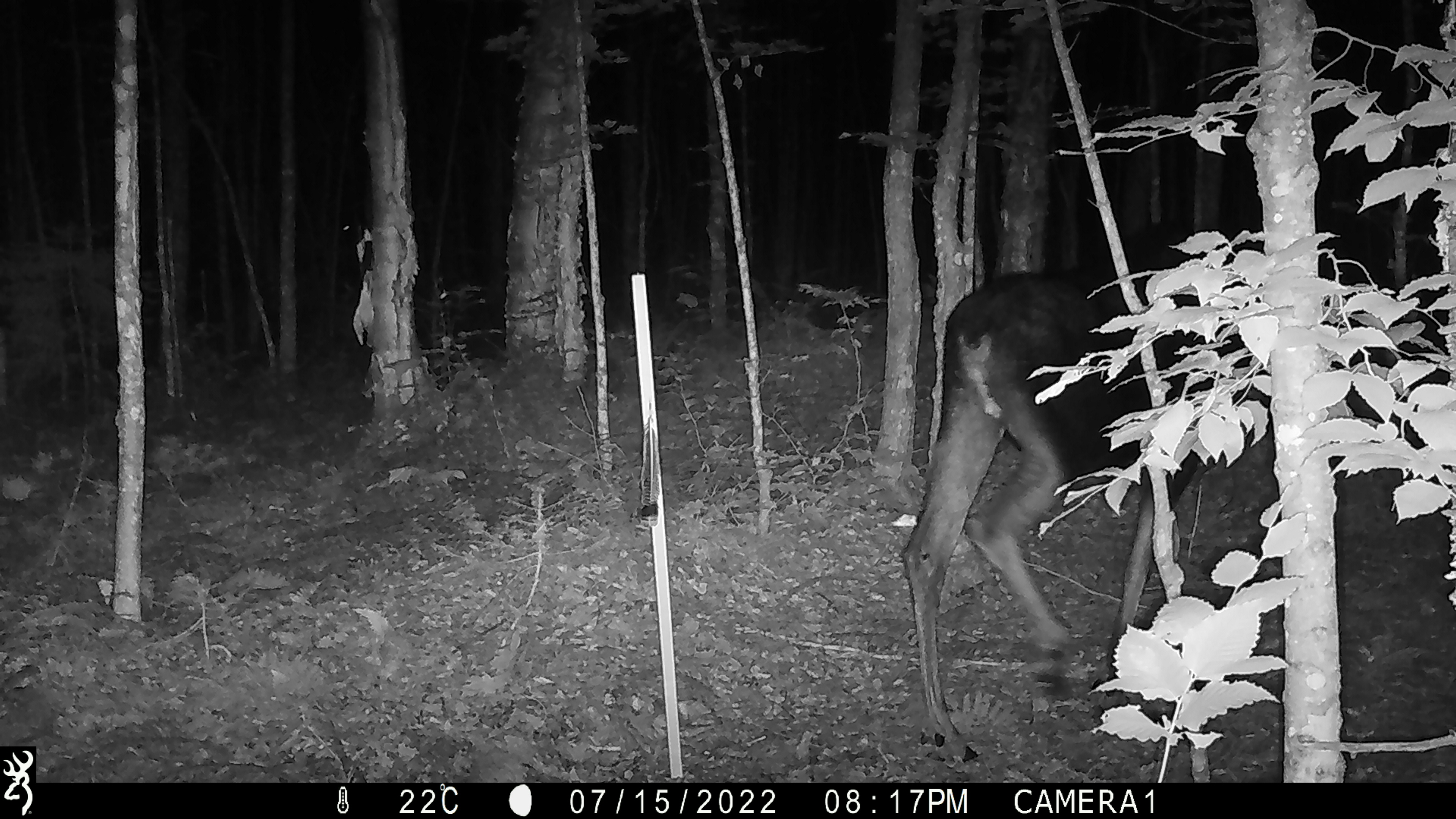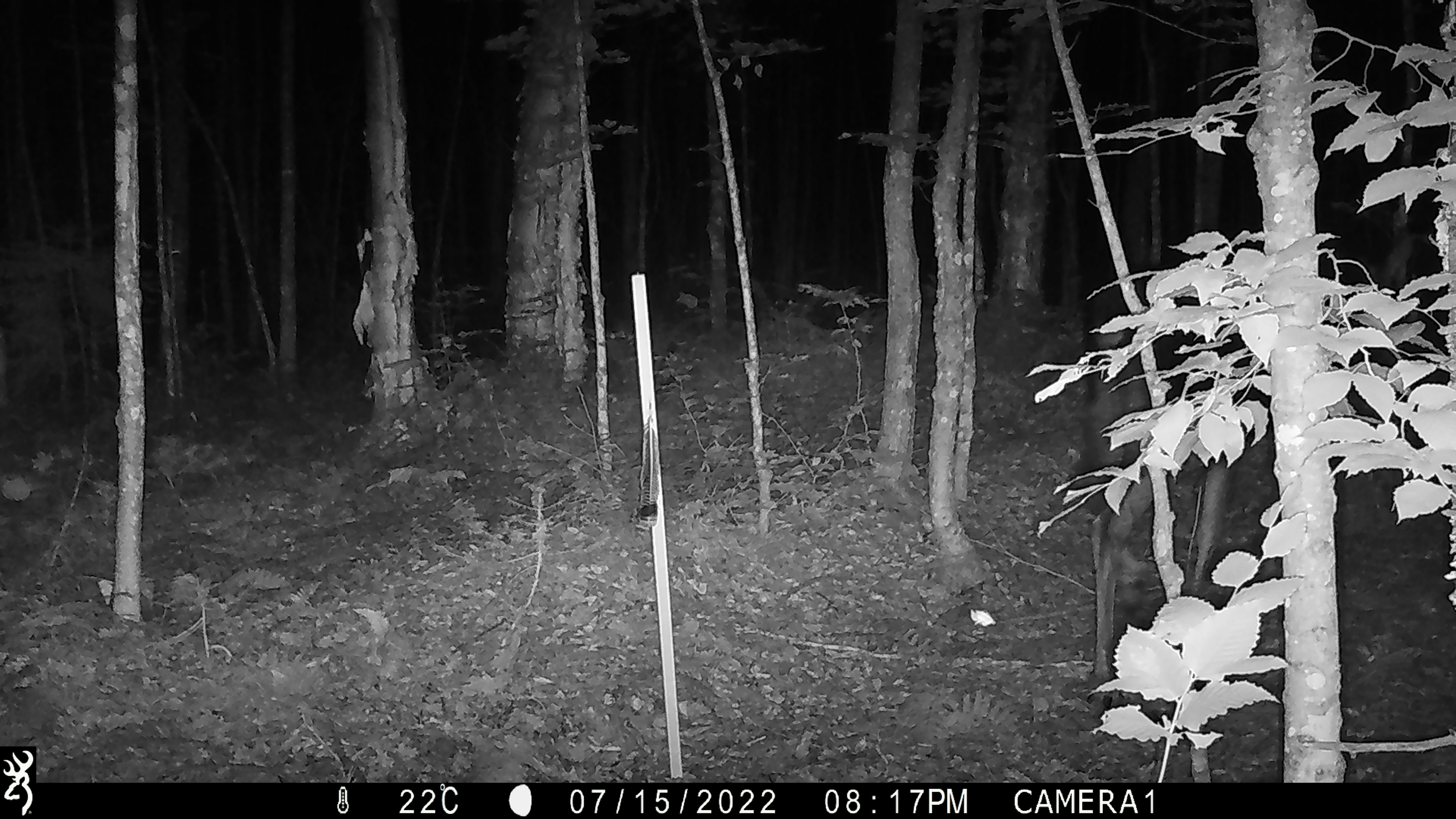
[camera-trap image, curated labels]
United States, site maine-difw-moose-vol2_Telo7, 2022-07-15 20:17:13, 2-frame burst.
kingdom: Animalia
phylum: Chordata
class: Mammalia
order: Artiodactyla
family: Cervidae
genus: Alces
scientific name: Alces alces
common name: moose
Moose (Alces alces).